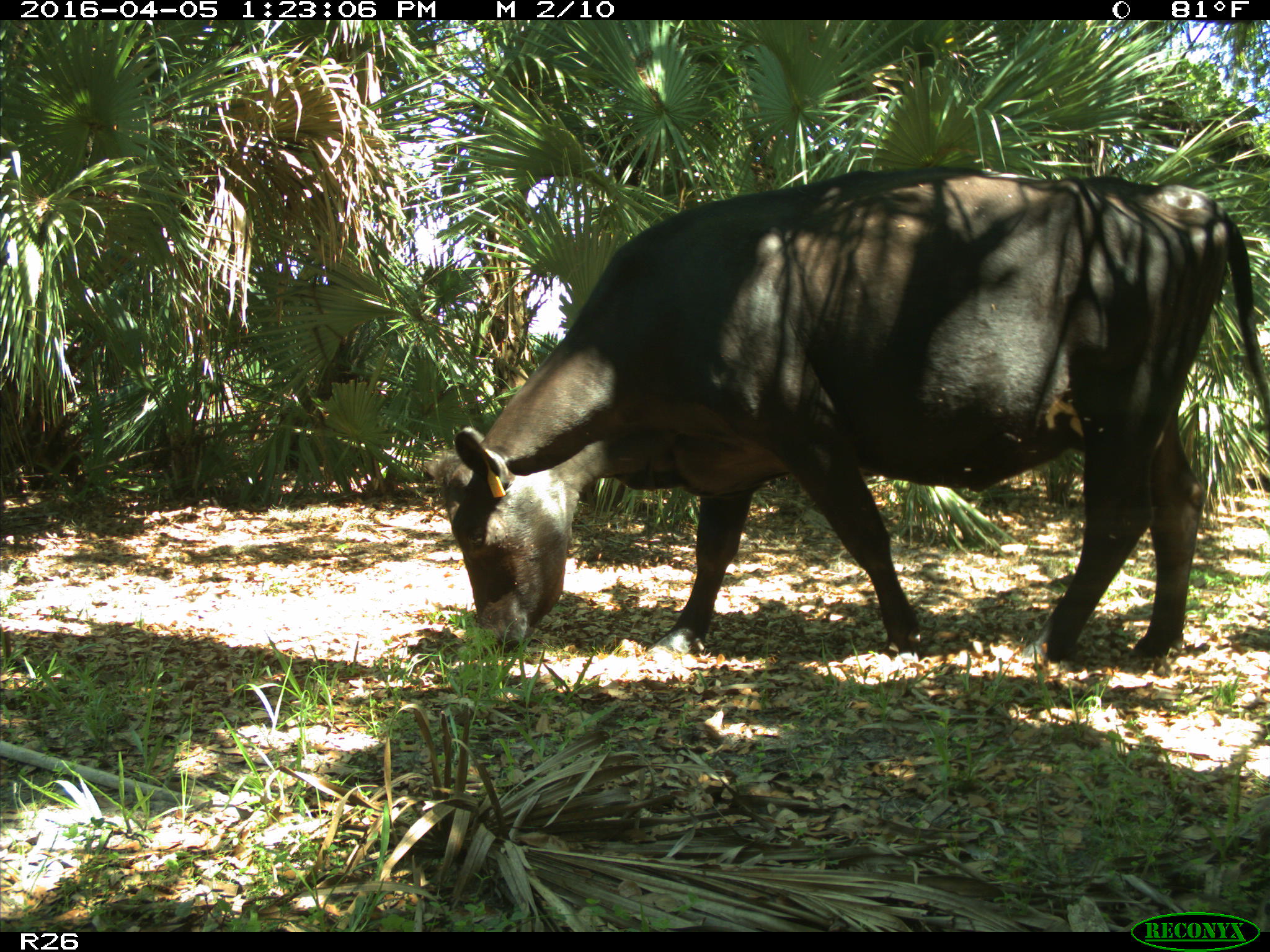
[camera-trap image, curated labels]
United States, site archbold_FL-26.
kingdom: Animalia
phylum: Chordata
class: Mammalia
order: Artiodactyla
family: Bovidae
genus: Bos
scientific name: Bos taurus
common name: domestic cow